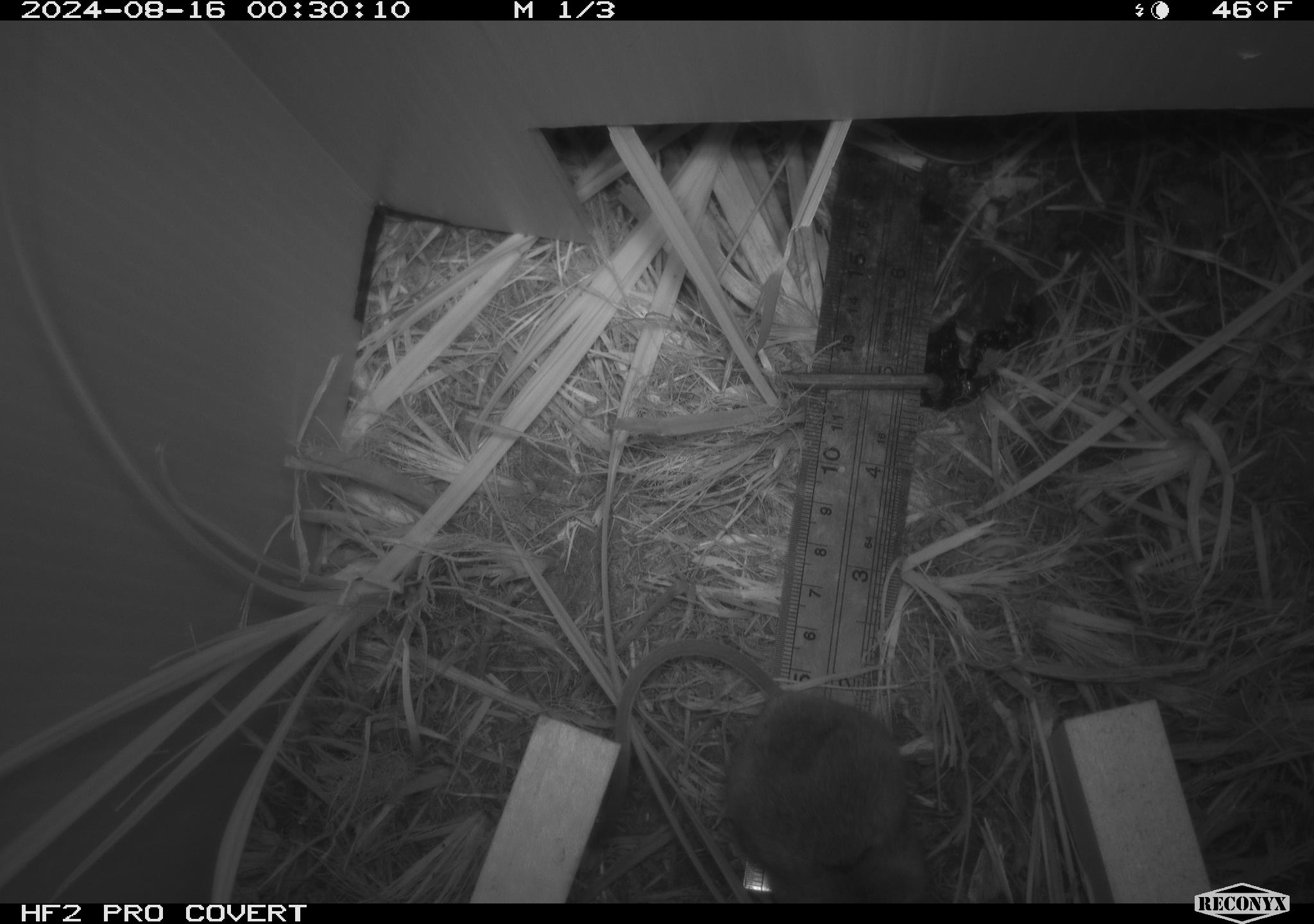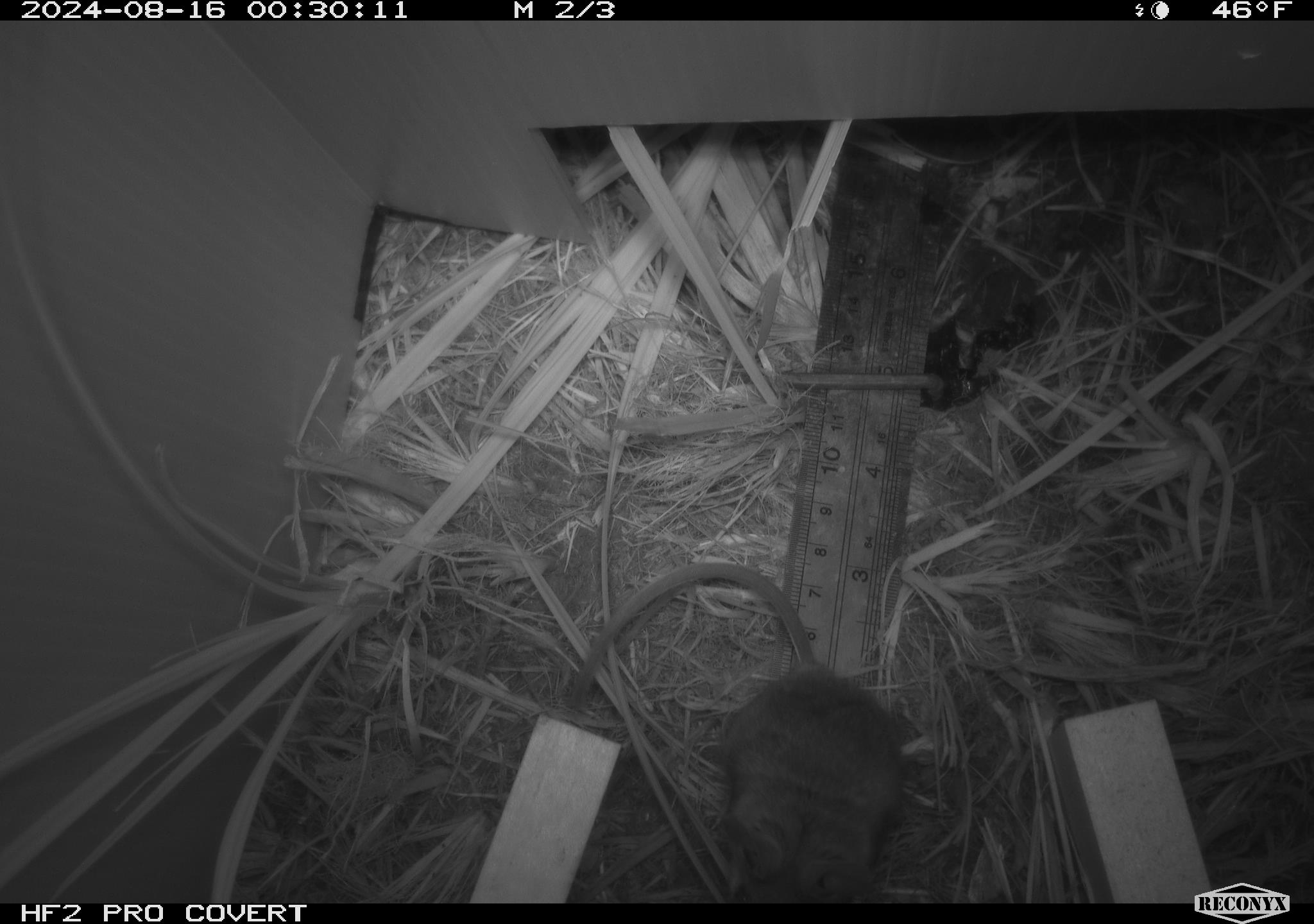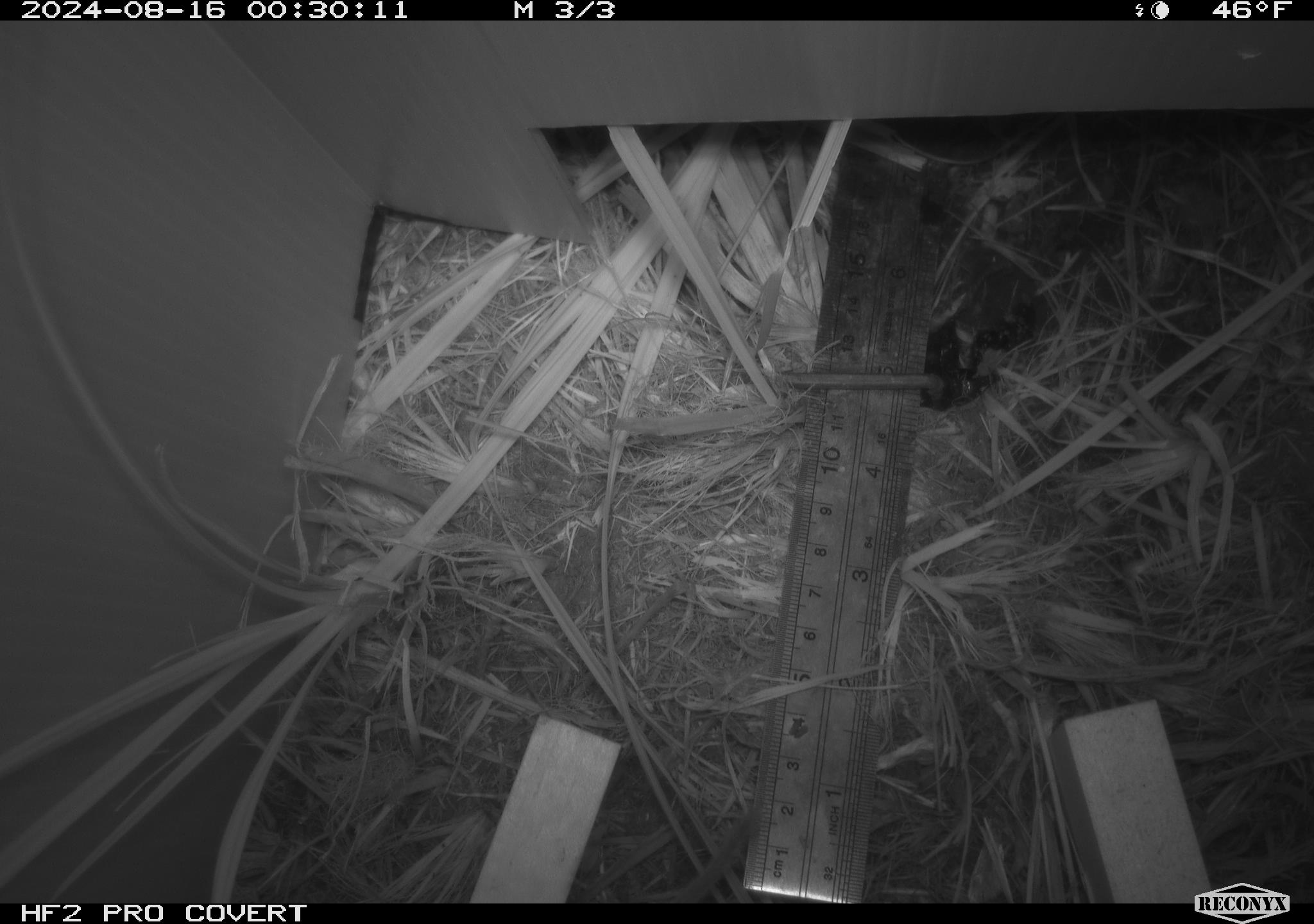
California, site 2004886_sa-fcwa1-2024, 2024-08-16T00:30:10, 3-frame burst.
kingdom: Animalia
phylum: Chordata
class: Mammalia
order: Rodentia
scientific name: Rodentia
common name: mouse species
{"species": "mouse species (Rodentia)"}